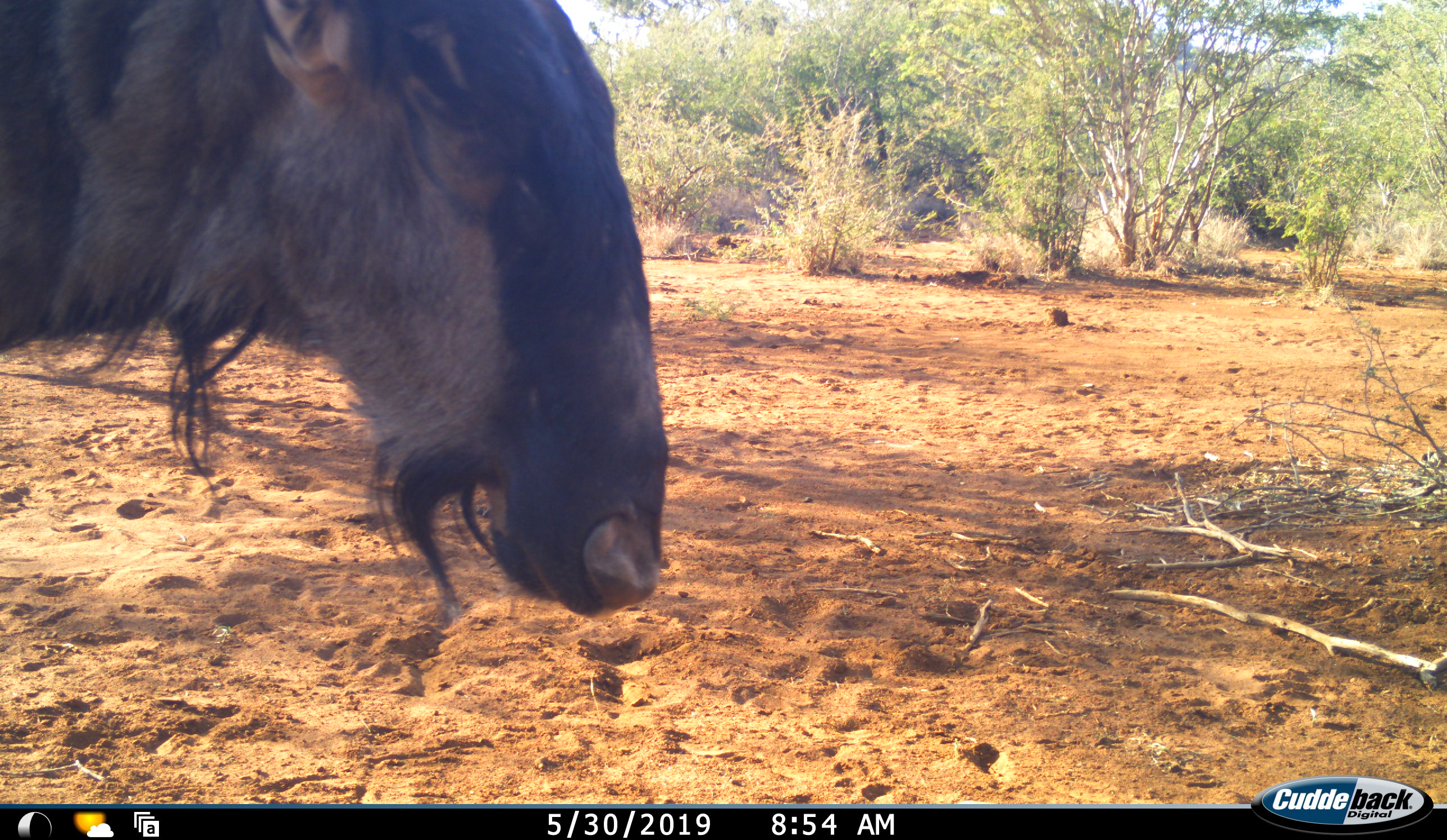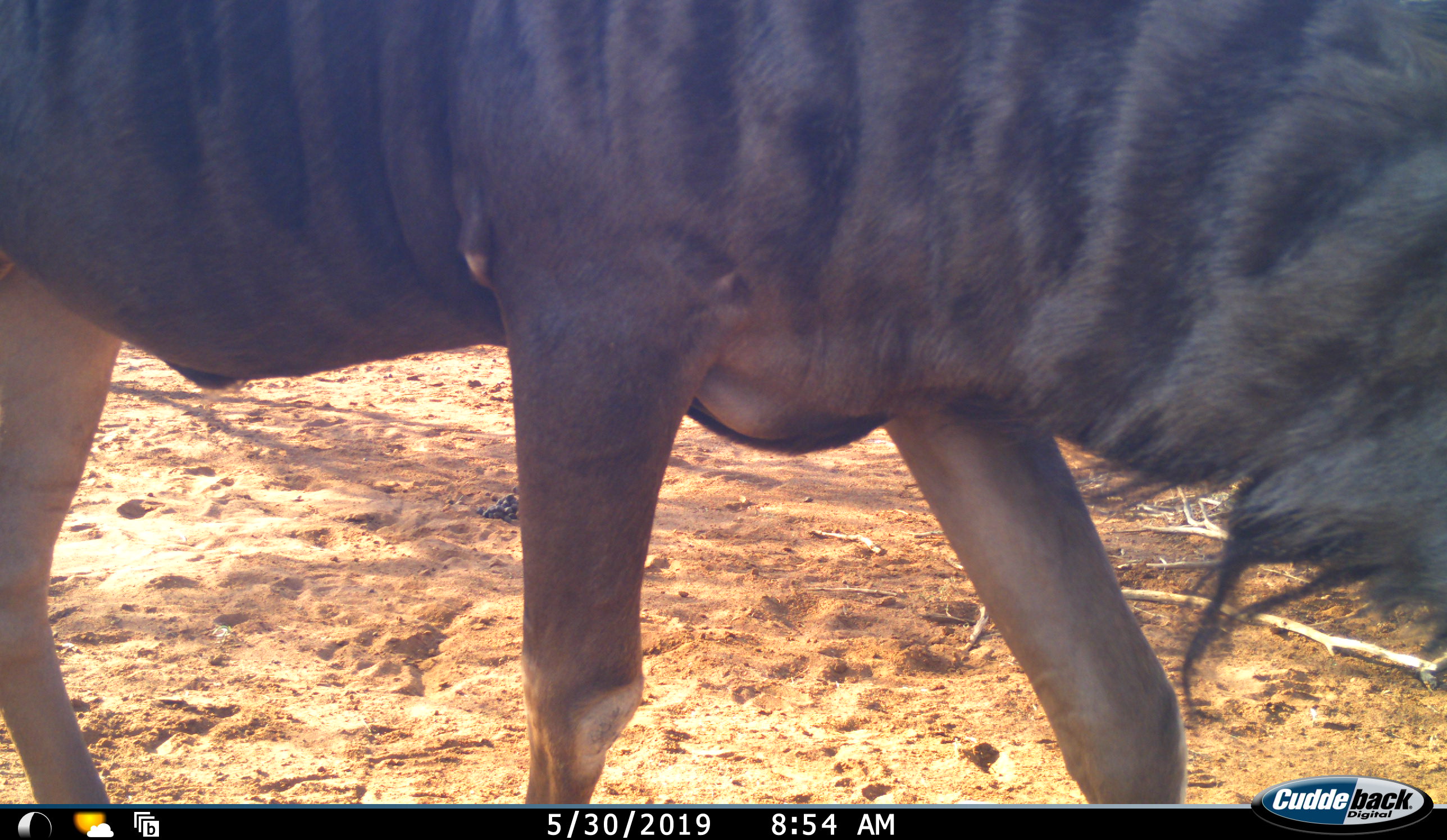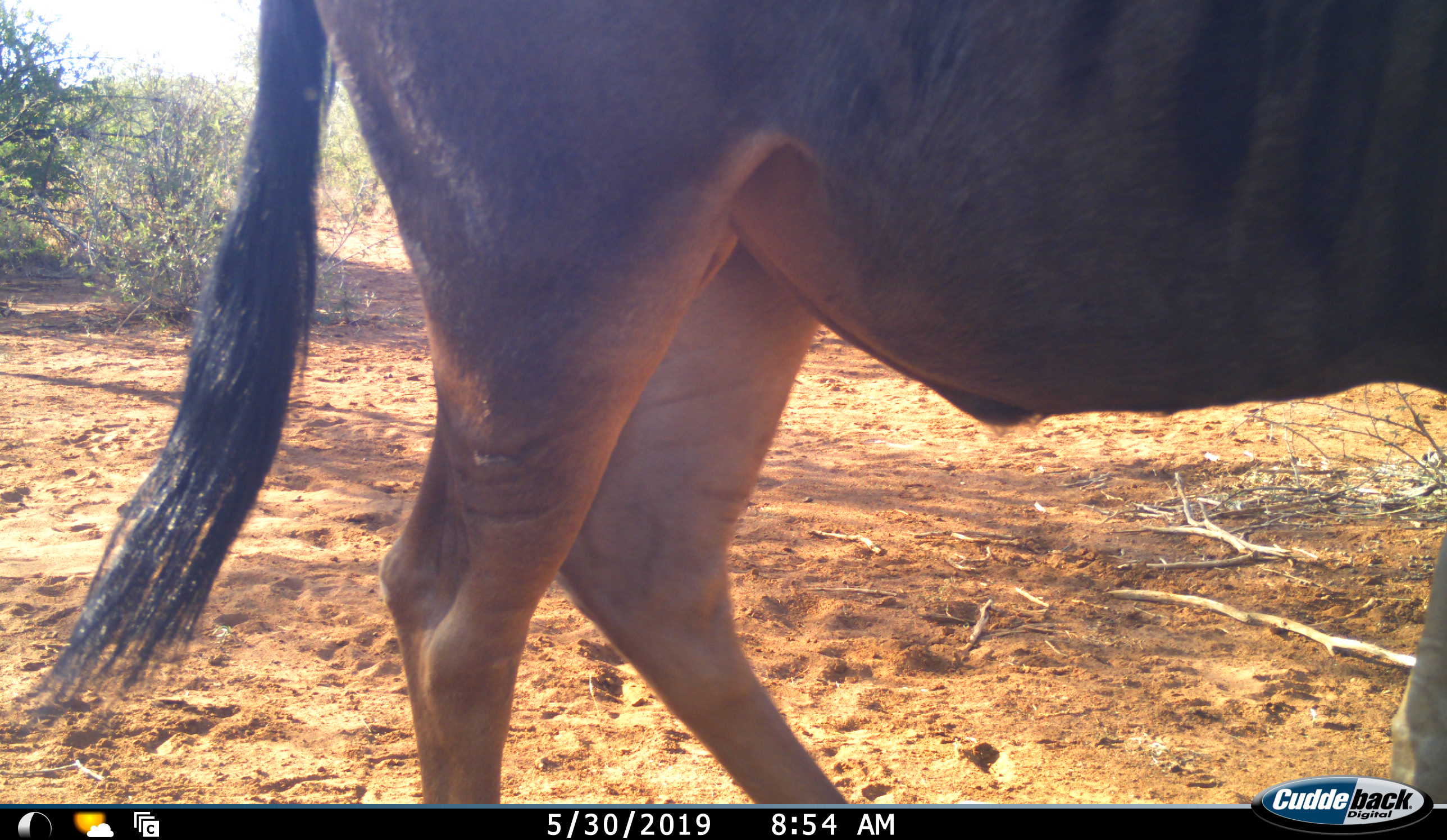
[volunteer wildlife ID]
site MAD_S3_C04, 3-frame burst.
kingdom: Animalia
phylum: Chordata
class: Mammalia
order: Artiodactyla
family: Bovidae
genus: Connochaetes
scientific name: Connochaetes taurinus taurinus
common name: blue wildebeest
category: wildebeestblue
Wildebeestblue (blue wildebeest) (Connochaetes taurinus taurinus), count 1. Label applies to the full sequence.